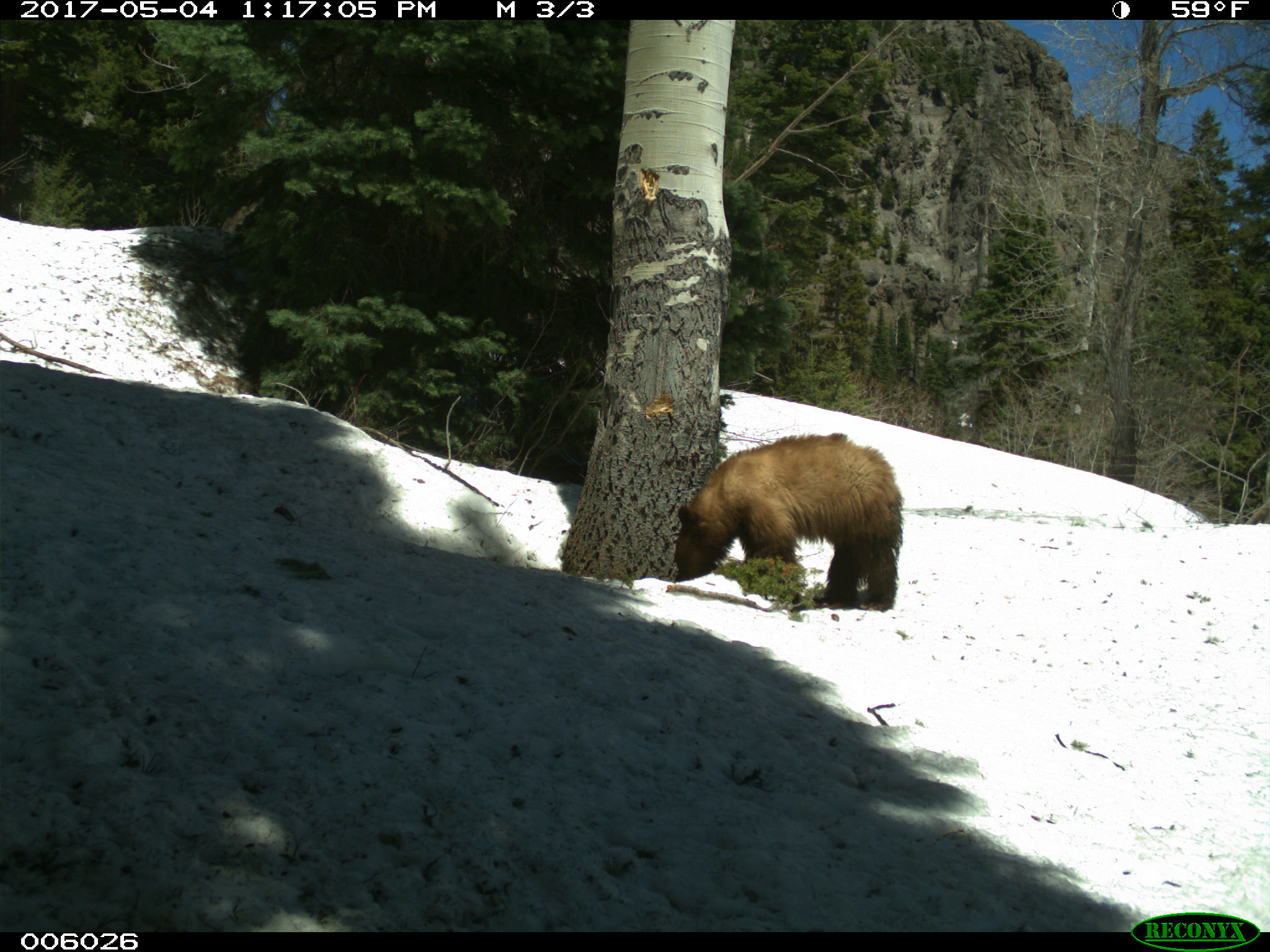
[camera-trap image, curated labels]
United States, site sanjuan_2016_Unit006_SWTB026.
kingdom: Animalia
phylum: Chordata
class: Mammalia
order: Carnivora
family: Ursidae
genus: Ursus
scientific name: Ursus americanus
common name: american black bear